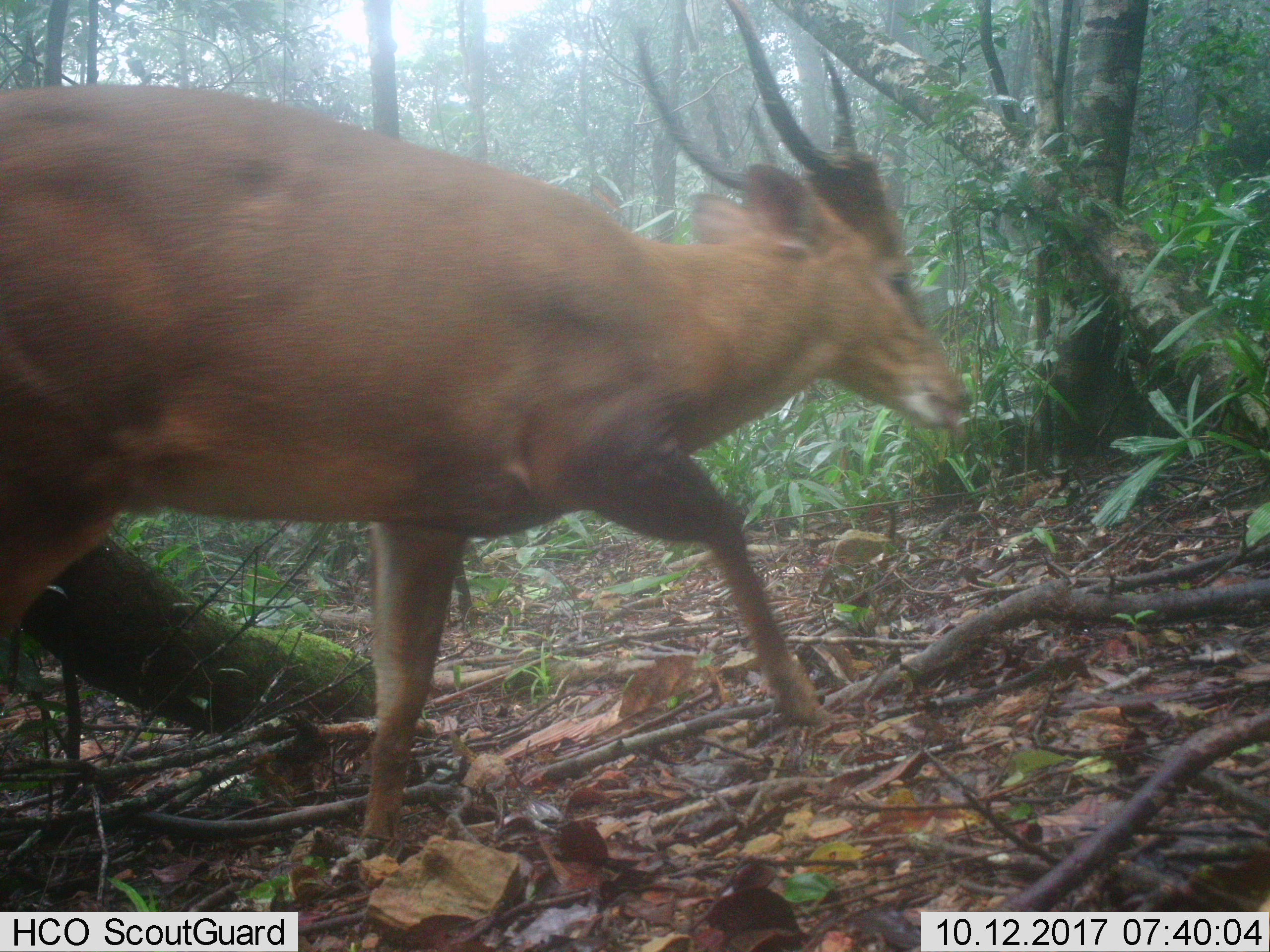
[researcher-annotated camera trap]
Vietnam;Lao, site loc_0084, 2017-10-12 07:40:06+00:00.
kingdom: Animalia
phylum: Chordata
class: Mammalia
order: Artiodactyla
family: Cervidae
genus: Muntiacus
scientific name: Muntiacus vuquangensis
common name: large-antlered muntjac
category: large antlered muntjac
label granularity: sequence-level